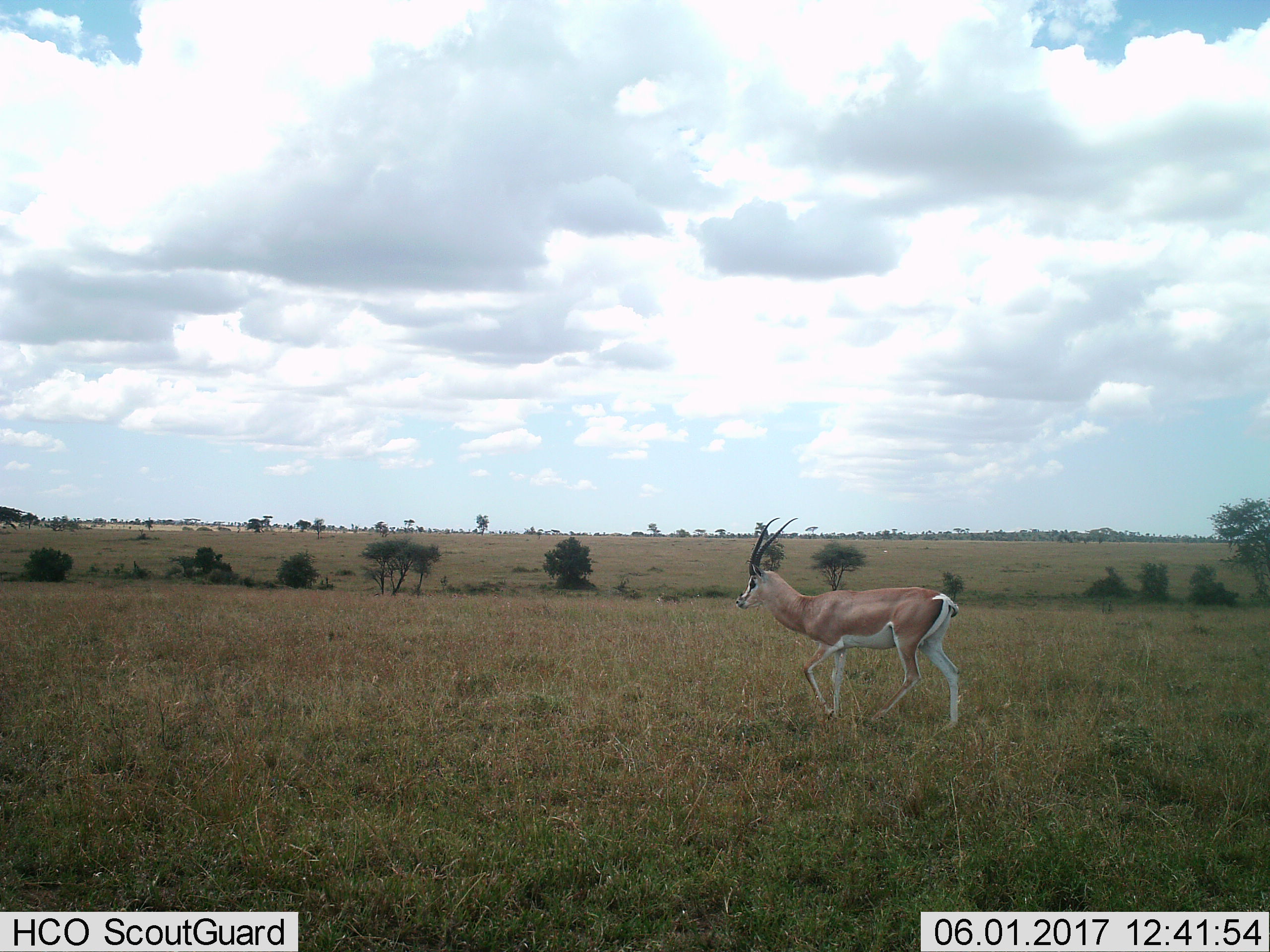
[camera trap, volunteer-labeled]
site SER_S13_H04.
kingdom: Animalia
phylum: Chordata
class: Mammalia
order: Artiodactyla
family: Bovidae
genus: Nanger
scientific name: Nanger granti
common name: grant's gazelle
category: gazellegrants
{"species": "gazellegrants (grant's gazelle) (Nanger granti)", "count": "1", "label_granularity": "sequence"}